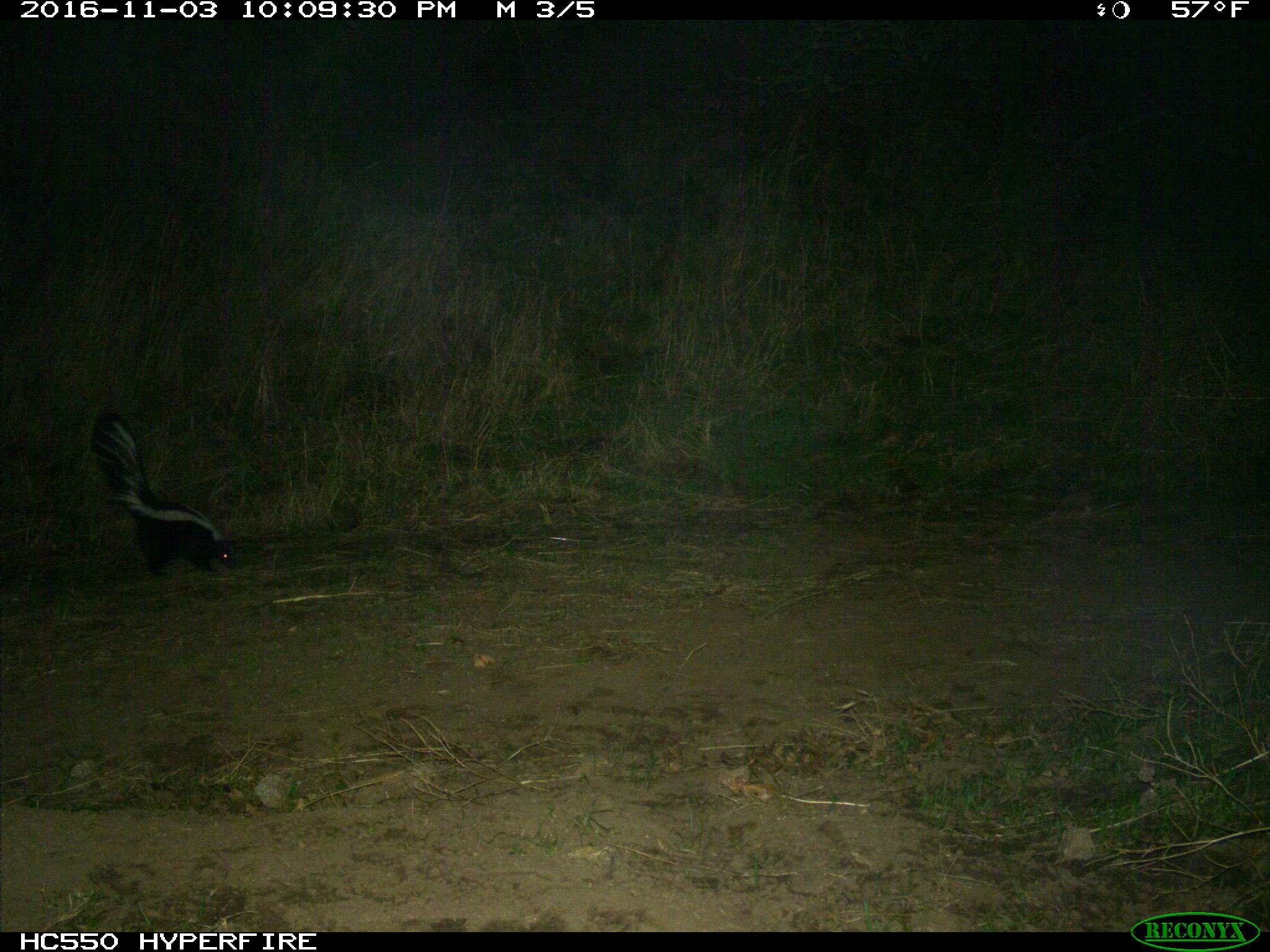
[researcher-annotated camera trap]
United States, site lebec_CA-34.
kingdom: Animalia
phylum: Chordata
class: Mammalia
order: Carnivora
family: Mephitidae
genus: Mephitis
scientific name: Mephitis mephitis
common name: striped skunk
Mephitis mephitis (striped skunk).